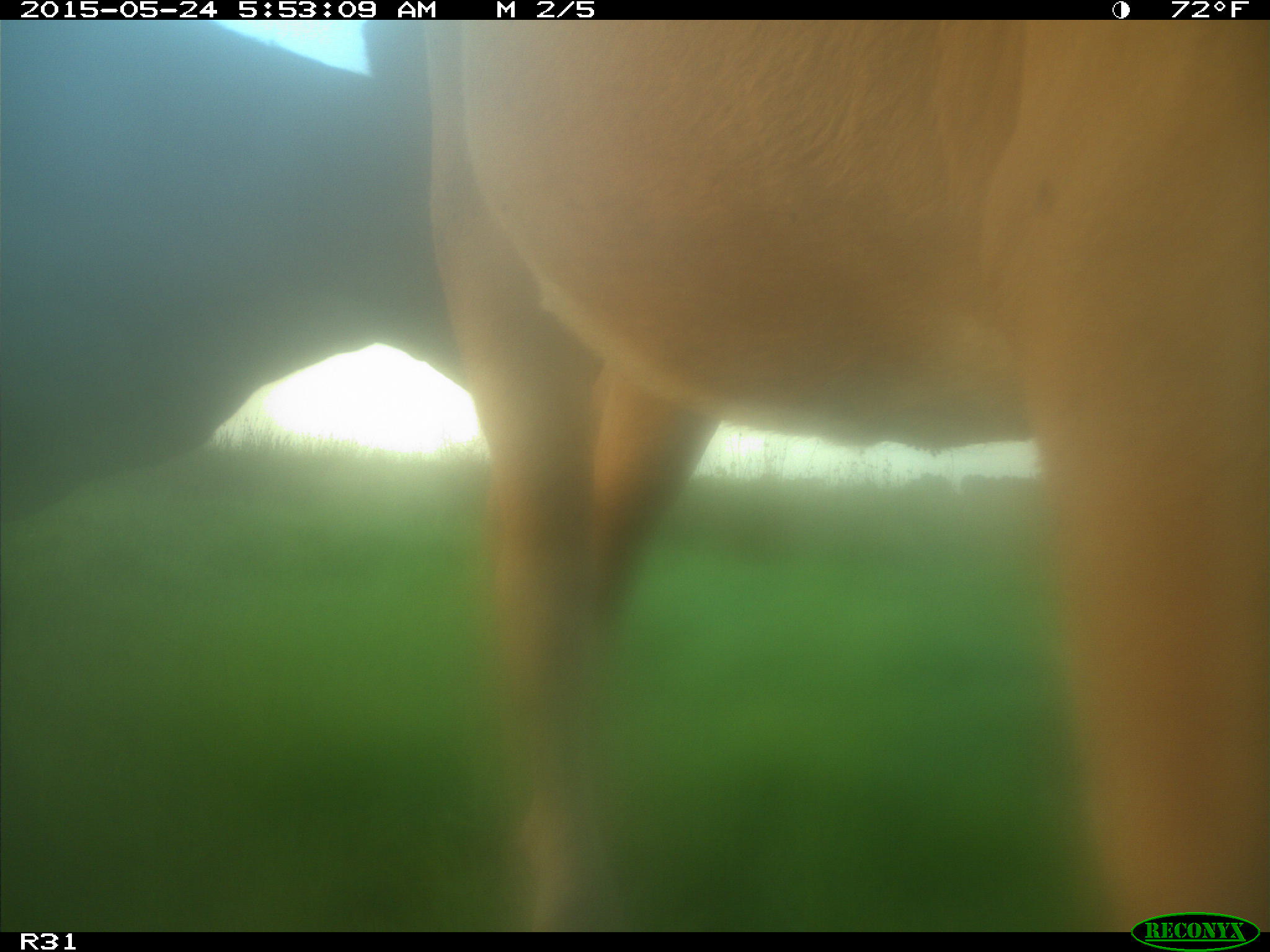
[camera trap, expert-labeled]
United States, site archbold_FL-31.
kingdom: Animalia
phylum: Chordata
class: Mammalia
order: Artiodactyla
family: Bovidae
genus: Bos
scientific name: Bos taurus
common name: domestic cow